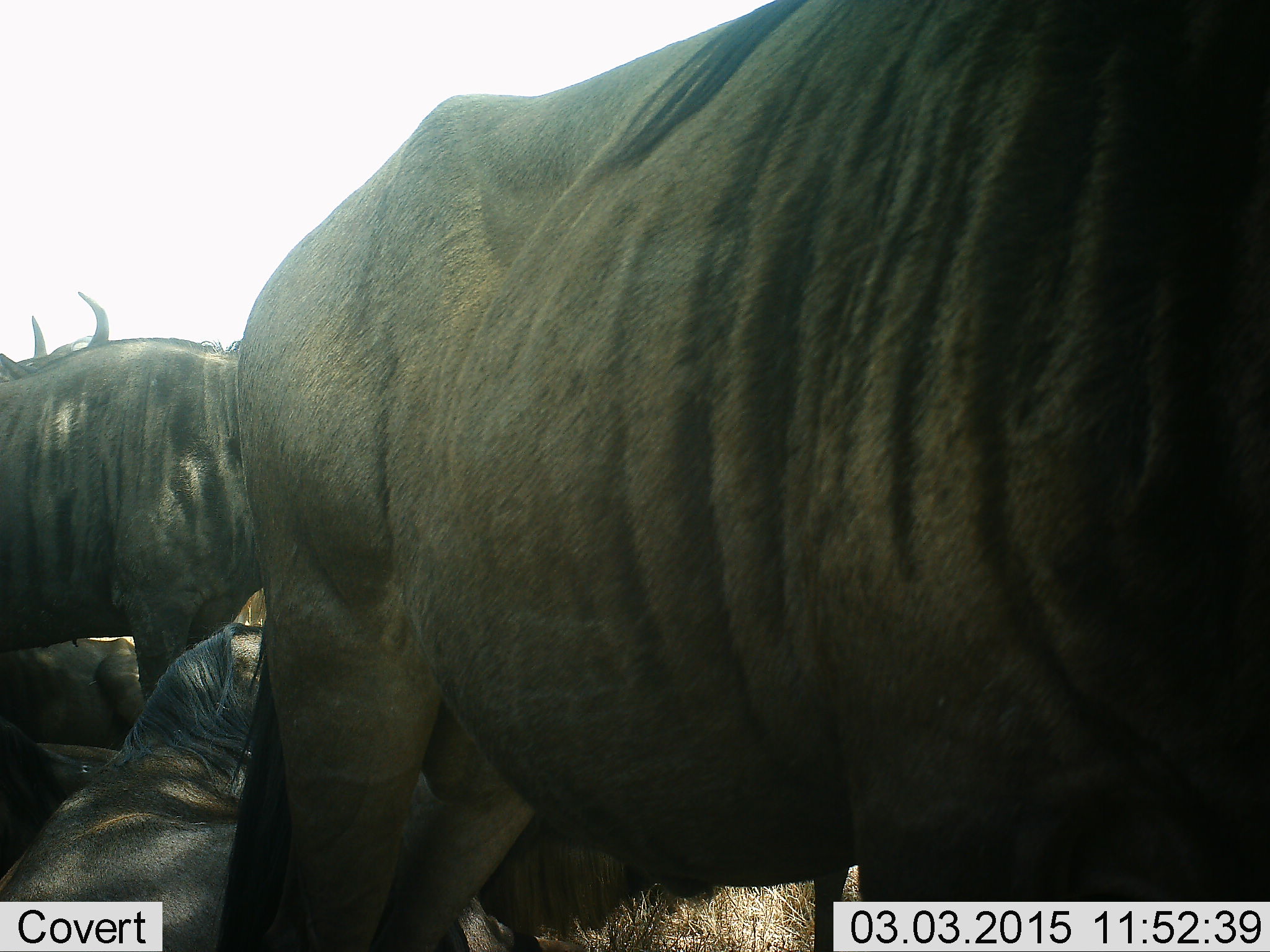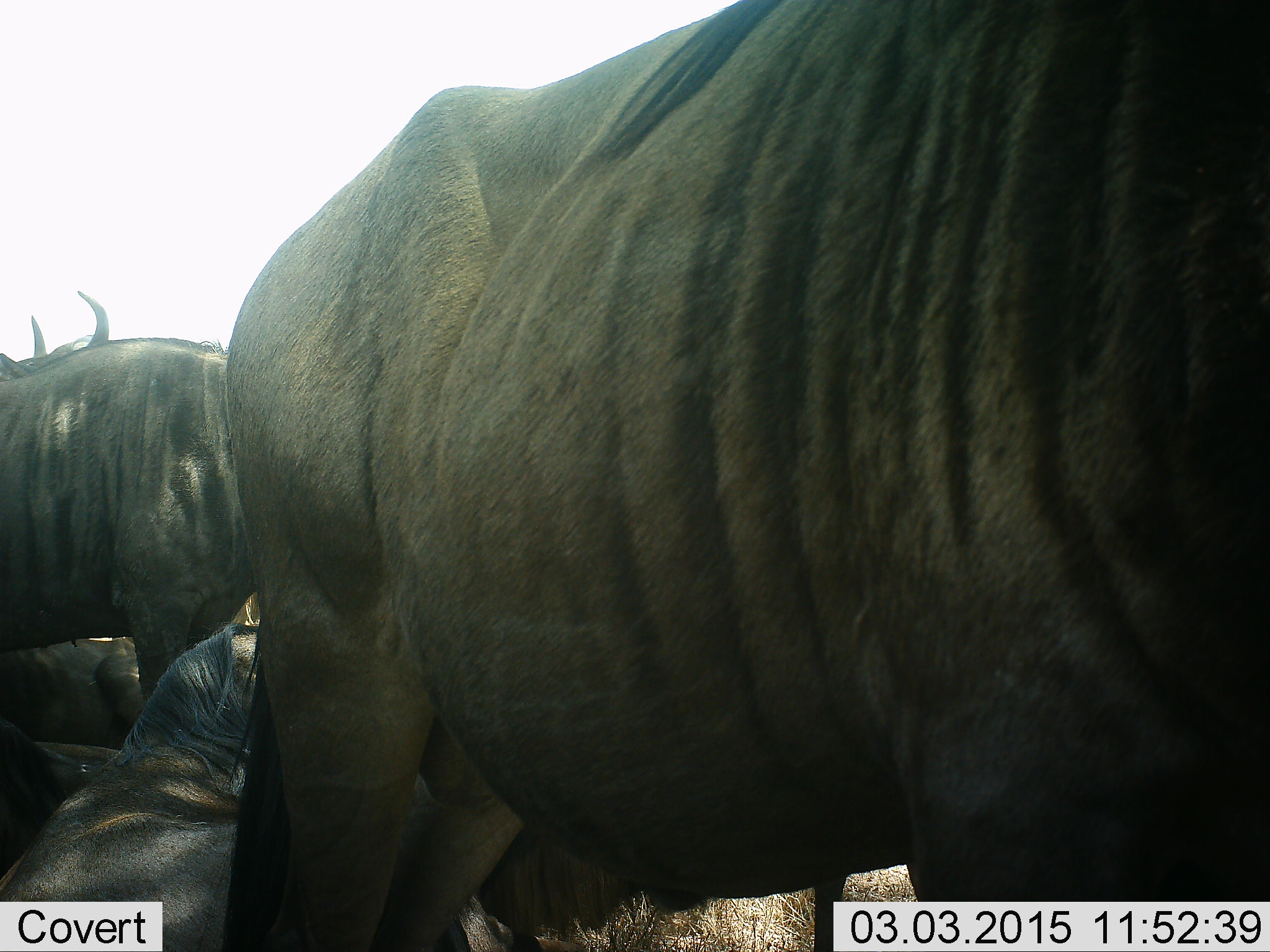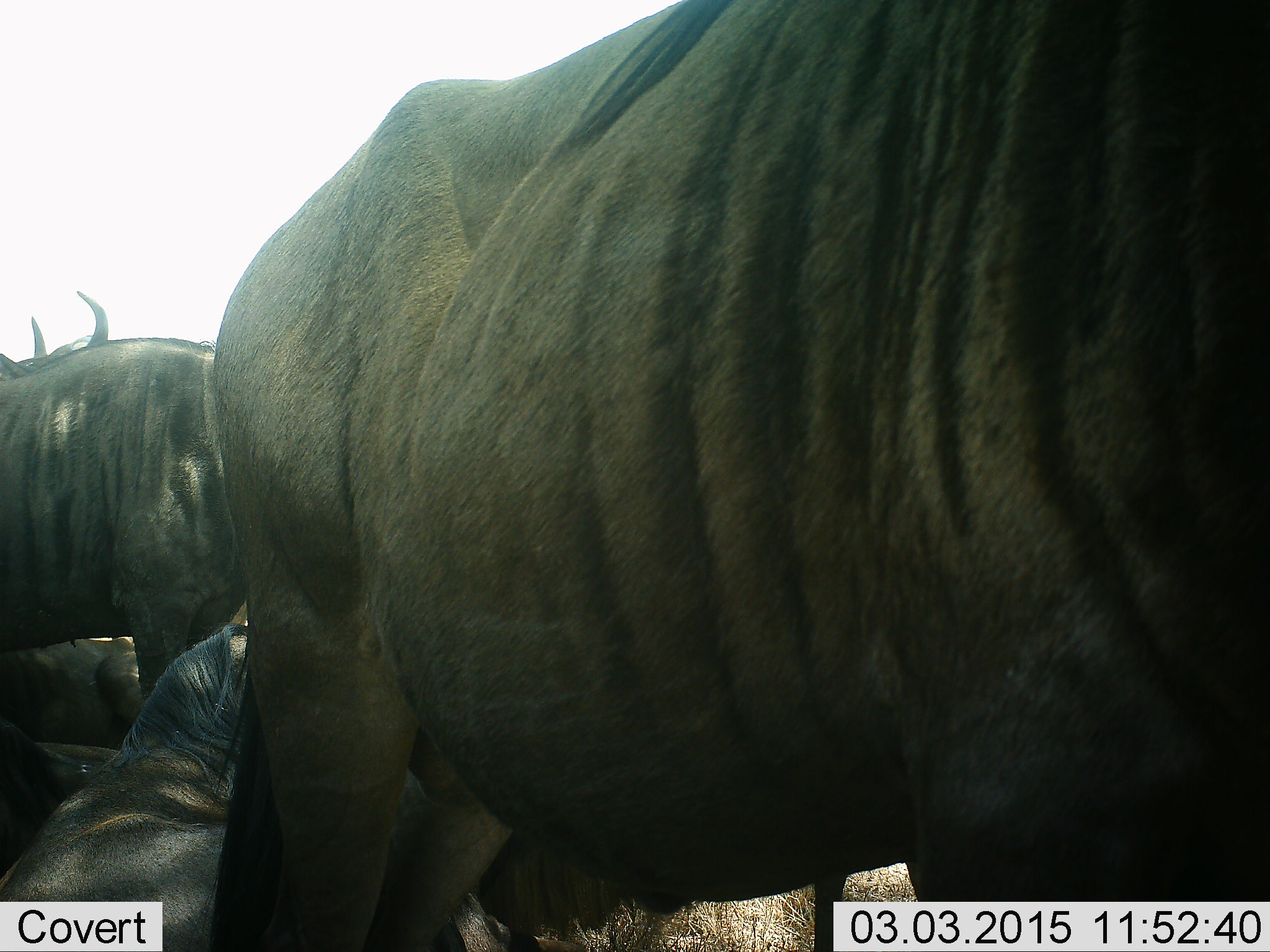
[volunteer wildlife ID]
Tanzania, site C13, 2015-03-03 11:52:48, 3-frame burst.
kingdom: Animalia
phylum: Chordata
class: Mammalia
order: Artiodactyla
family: Bovidae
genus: Connochaetes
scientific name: Connochaetes taurinus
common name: blue wildebeest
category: wildebeest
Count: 4.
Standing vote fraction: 70%.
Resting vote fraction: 90%.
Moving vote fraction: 0%.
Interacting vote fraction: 10%.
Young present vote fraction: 0%.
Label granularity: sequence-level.